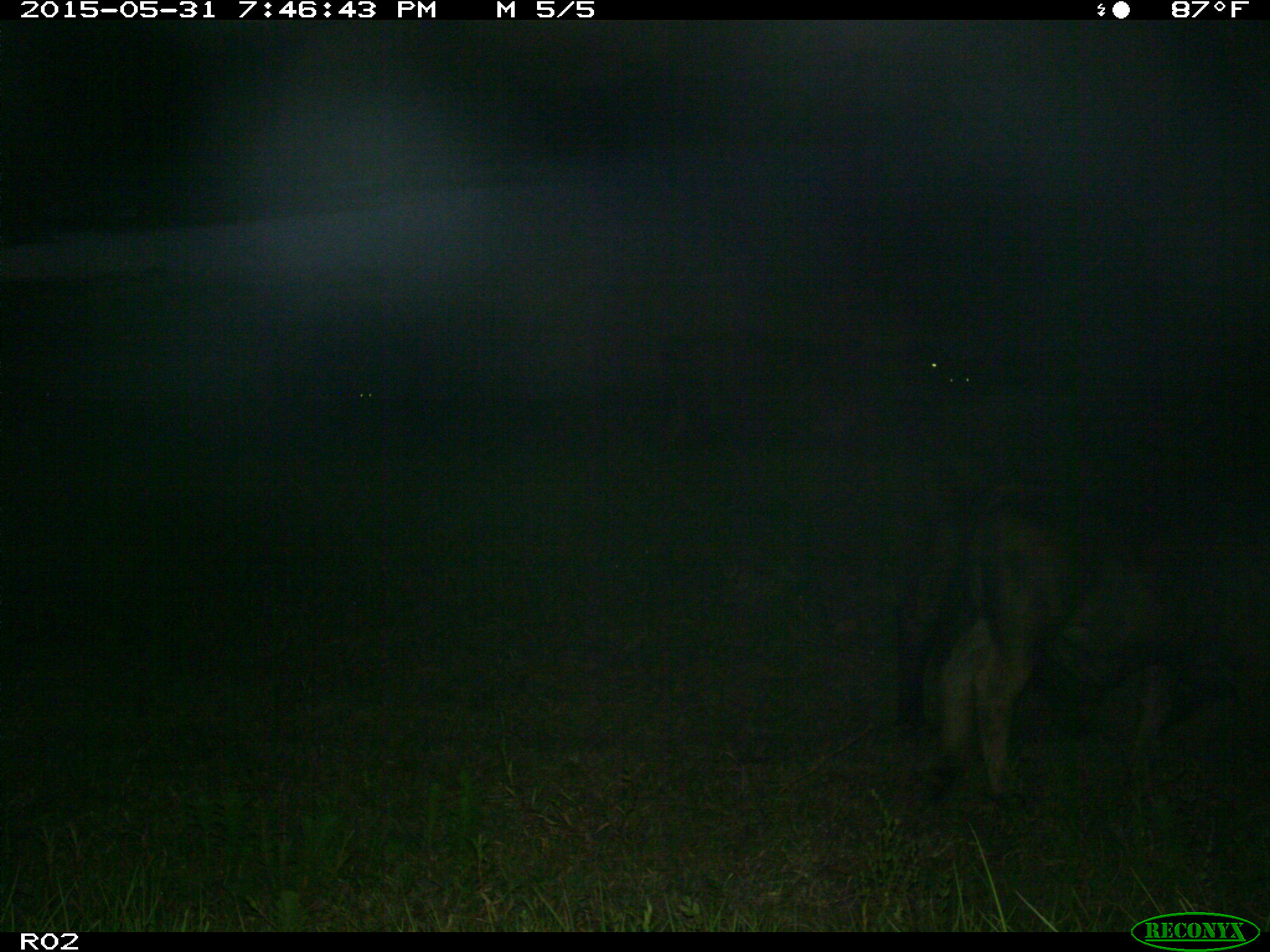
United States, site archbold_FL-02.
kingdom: Animalia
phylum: Chordata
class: Mammalia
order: Artiodactyla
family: Bovidae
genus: Bos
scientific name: Bos taurus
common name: domestic cow